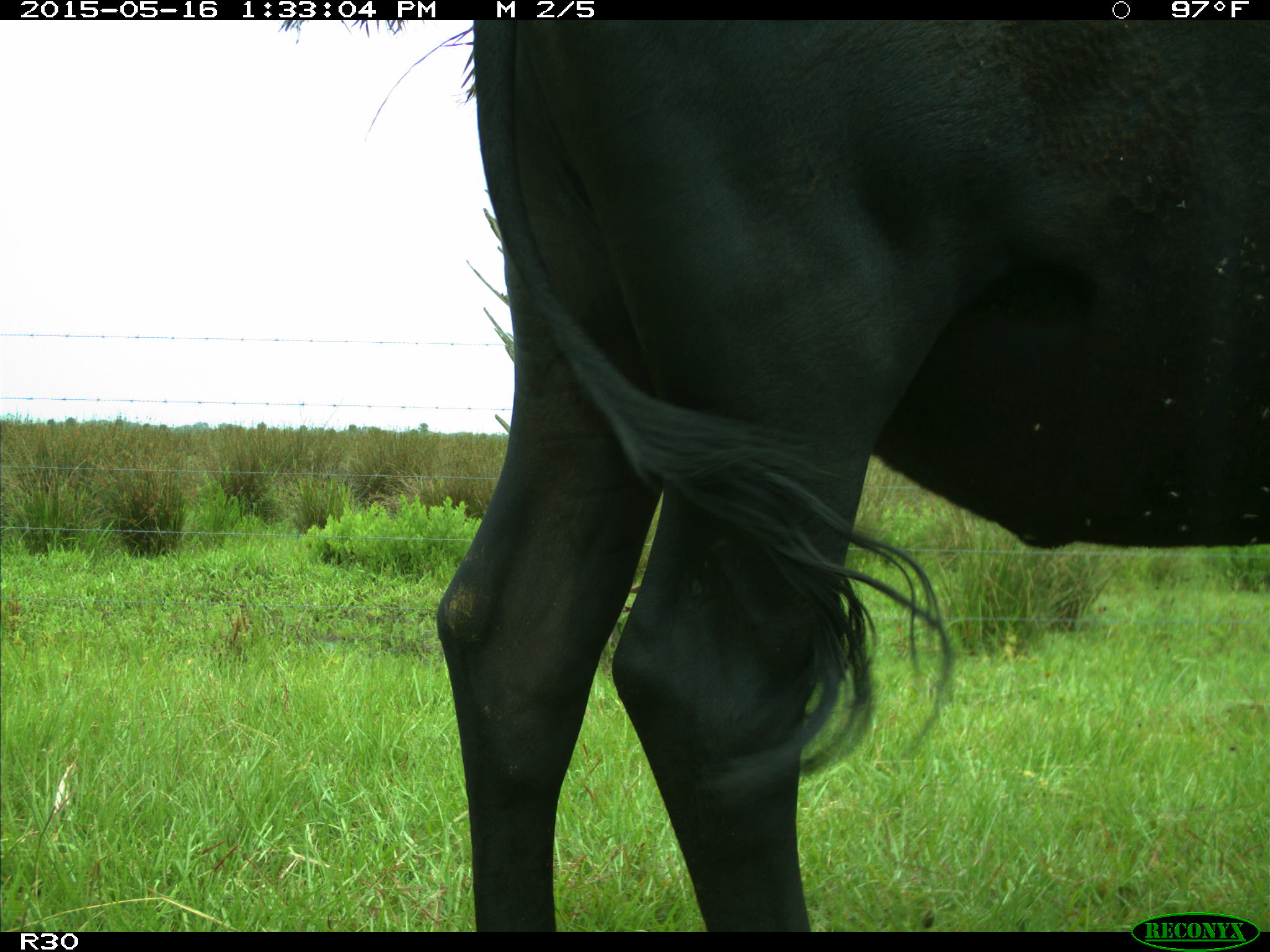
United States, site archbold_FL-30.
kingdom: Animalia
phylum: Chordata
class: Mammalia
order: Artiodactyla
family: Bovidae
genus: Bos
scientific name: Bos taurus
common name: domestic cow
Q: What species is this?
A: Bos taurus (domestic cow).